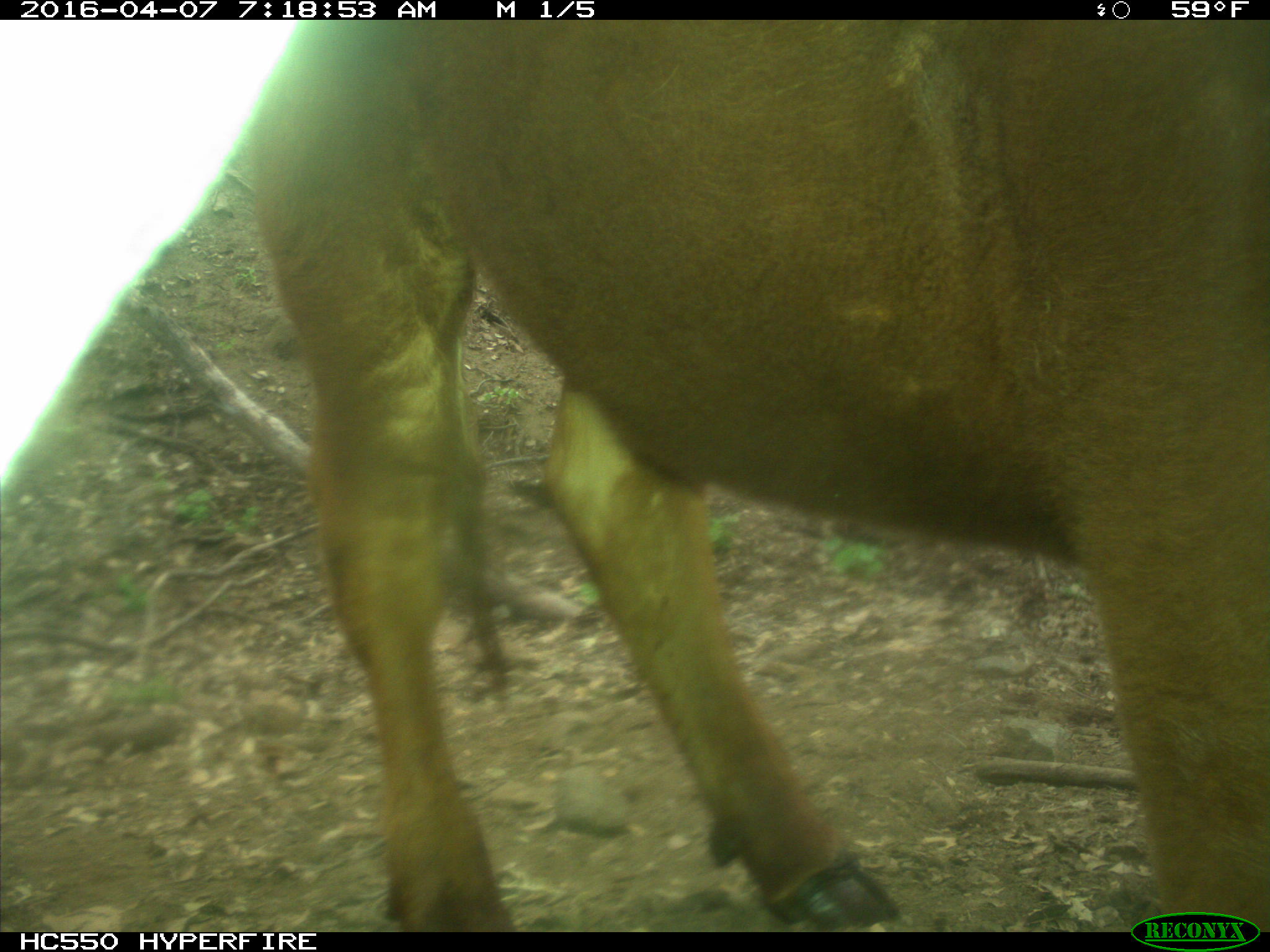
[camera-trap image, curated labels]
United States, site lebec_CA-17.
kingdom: Animalia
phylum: Chordata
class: Mammalia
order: Artiodactyla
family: Bovidae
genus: Bos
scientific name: Bos taurus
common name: domestic cow